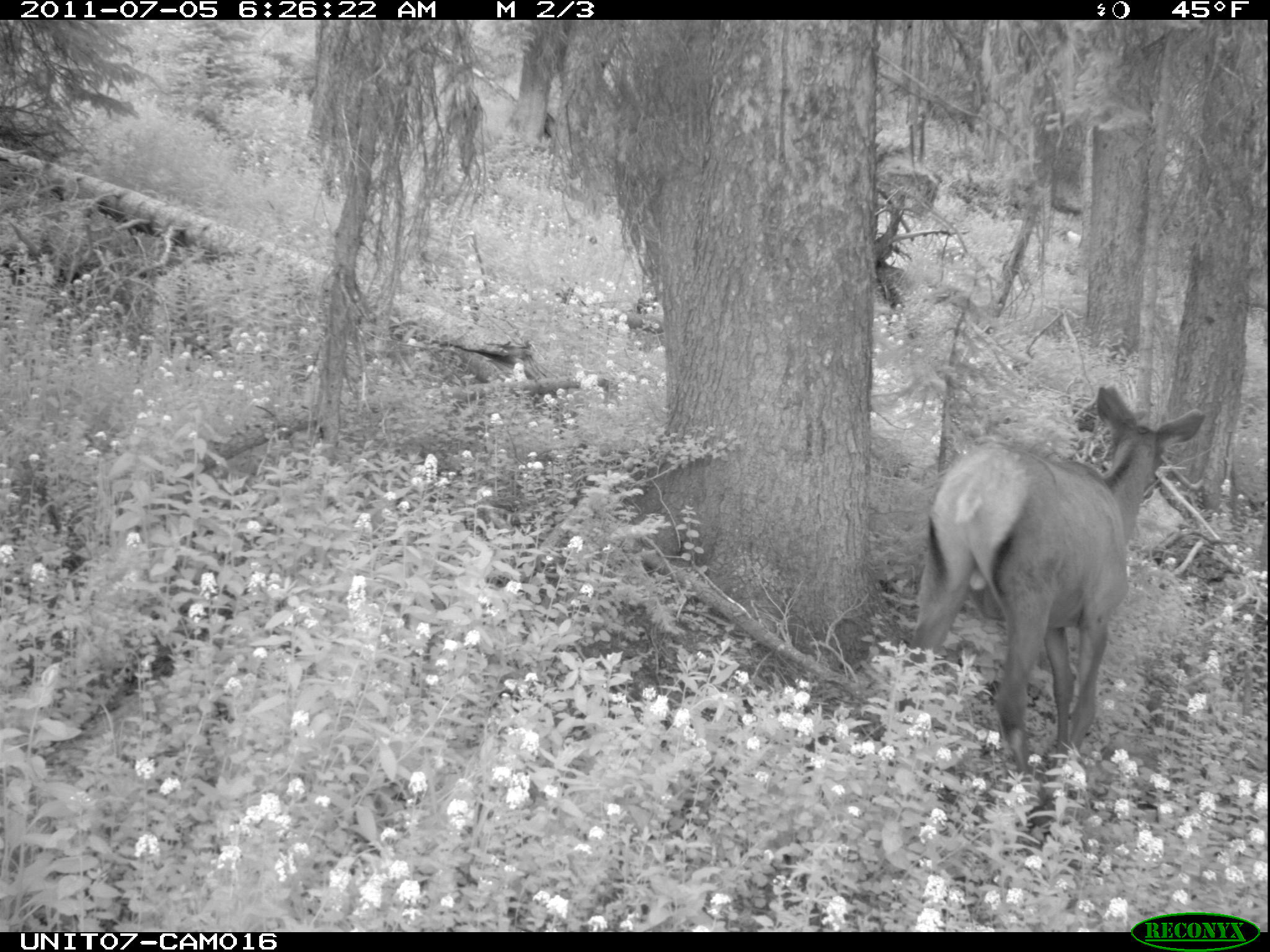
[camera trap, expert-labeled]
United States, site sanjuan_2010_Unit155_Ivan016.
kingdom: Animalia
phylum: Chordata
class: Mammalia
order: Artiodactyla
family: Cervidae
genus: Cervus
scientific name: Cervus elaphus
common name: red deer